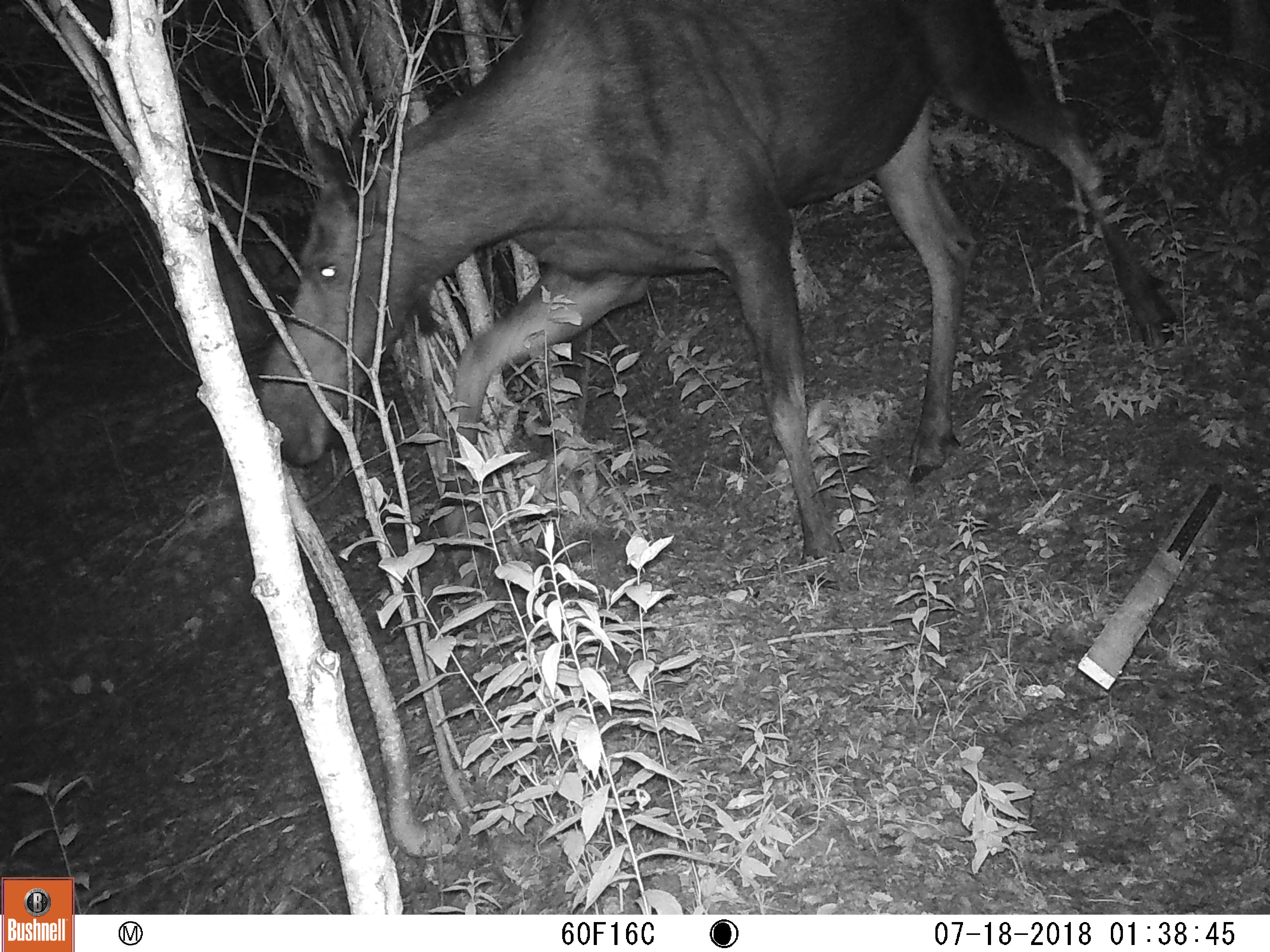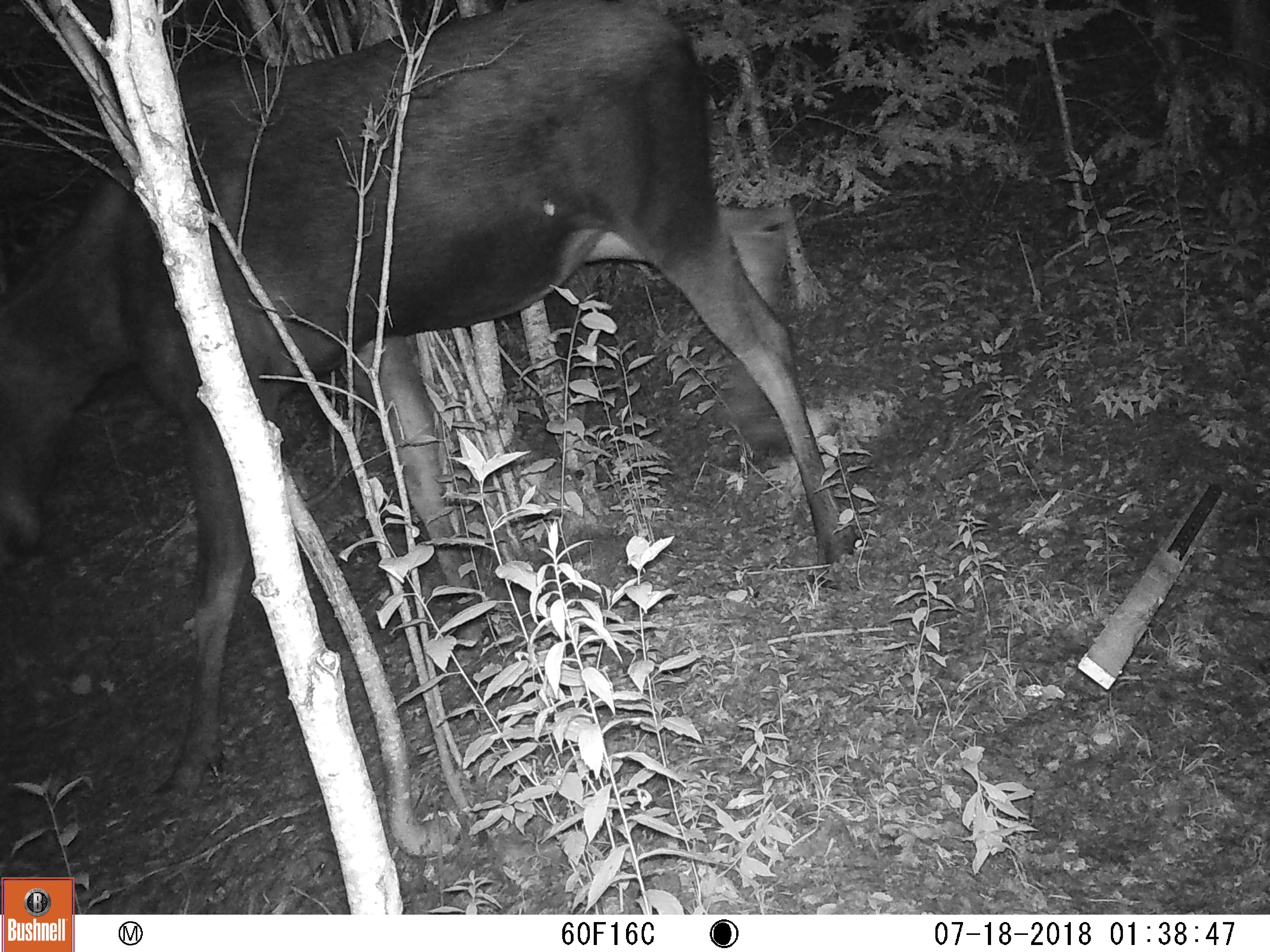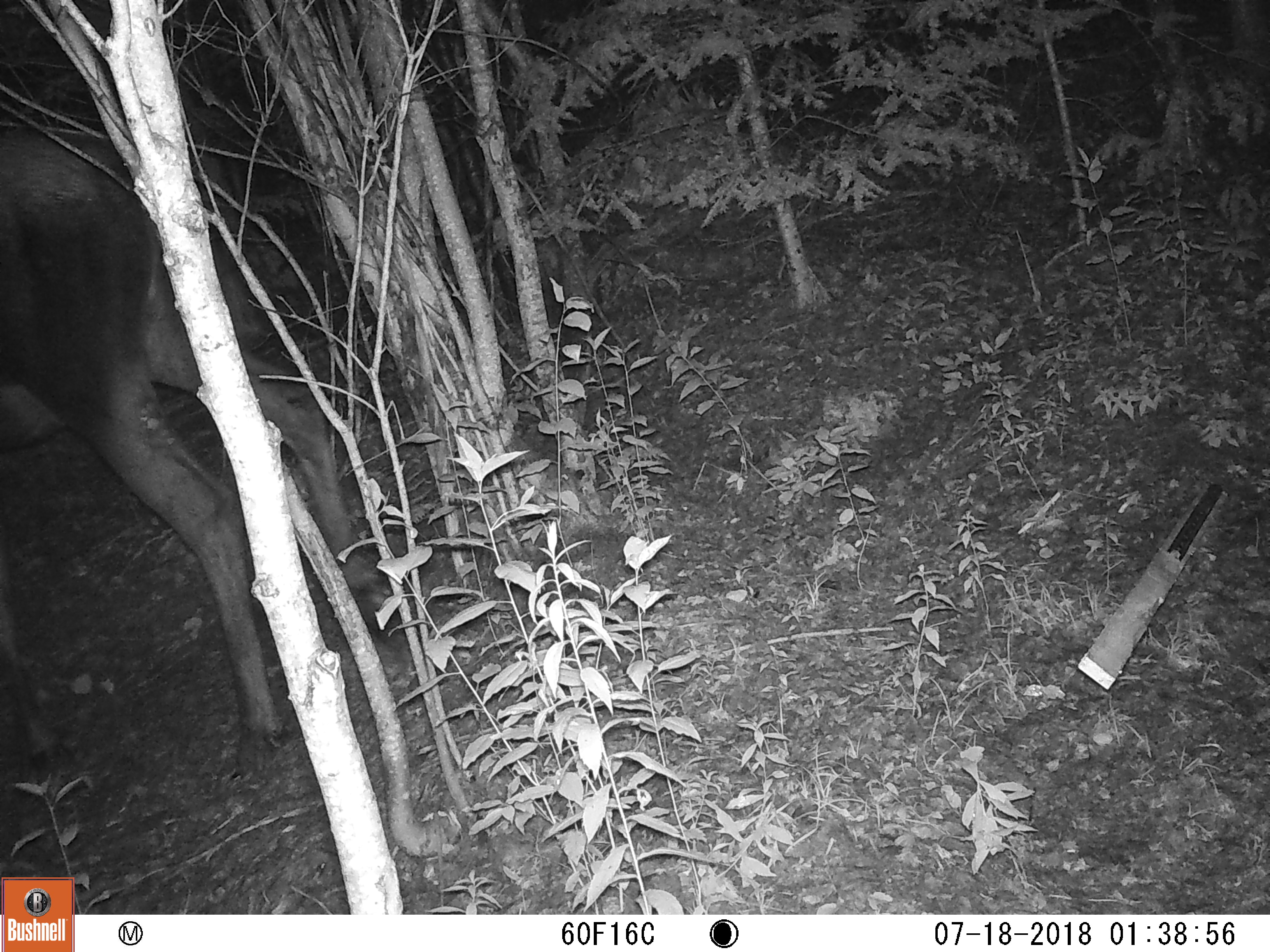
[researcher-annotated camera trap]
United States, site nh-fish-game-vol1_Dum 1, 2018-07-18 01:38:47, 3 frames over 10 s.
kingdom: Animalia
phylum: Chordata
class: Mammalia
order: Artiodactyla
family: Cervidae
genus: Alces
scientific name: Alces alces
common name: moose